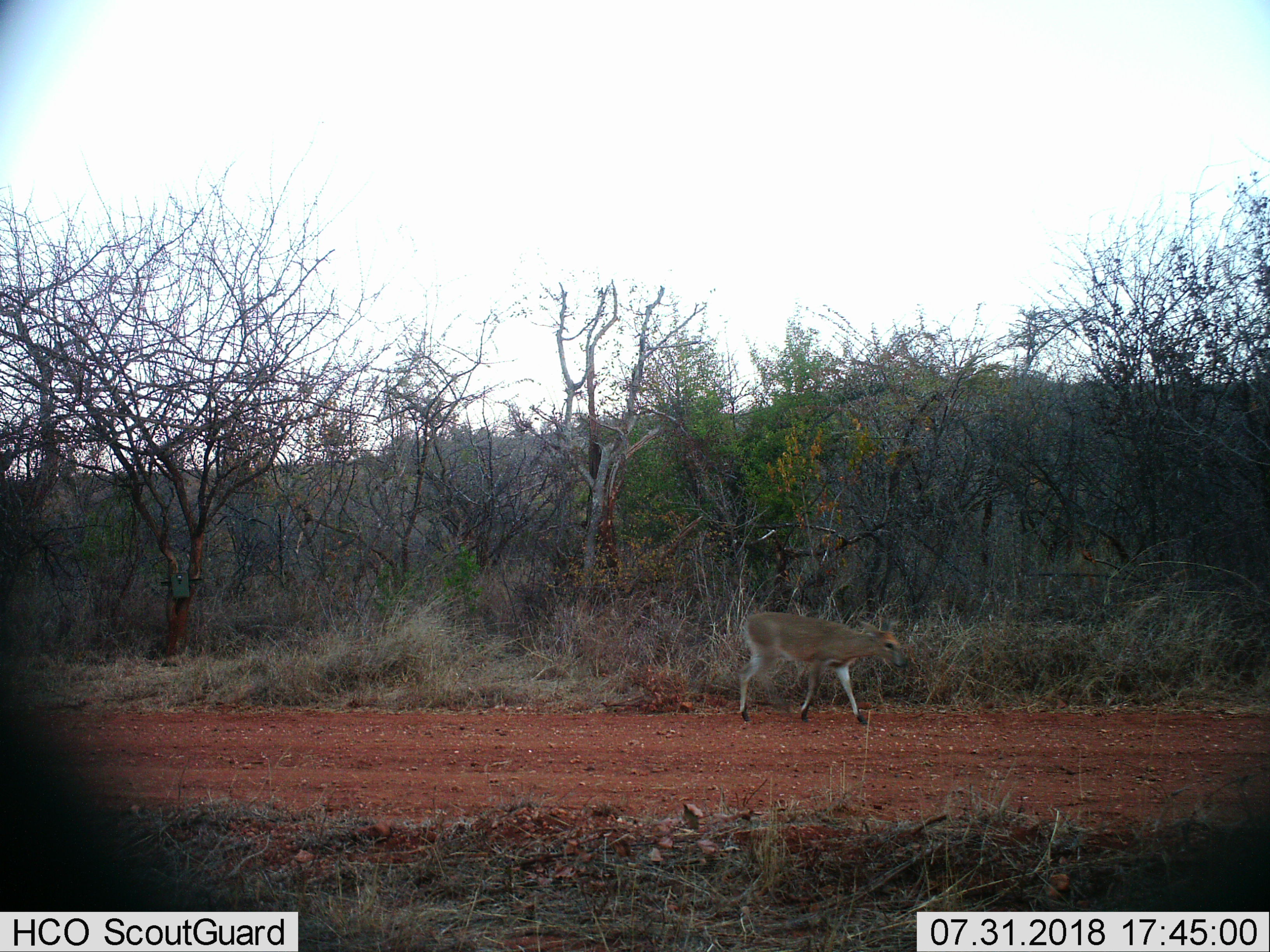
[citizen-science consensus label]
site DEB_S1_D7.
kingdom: Animalia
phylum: Chordata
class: Mammalia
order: Artiodactyla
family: Bovidae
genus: Sylvicapra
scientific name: Sylvicapra grimmia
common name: common duiker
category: duikercommongrey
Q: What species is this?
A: Duikercommongrey (common duiker) (Sylvicapra grimmia).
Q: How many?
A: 1.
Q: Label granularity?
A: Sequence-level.